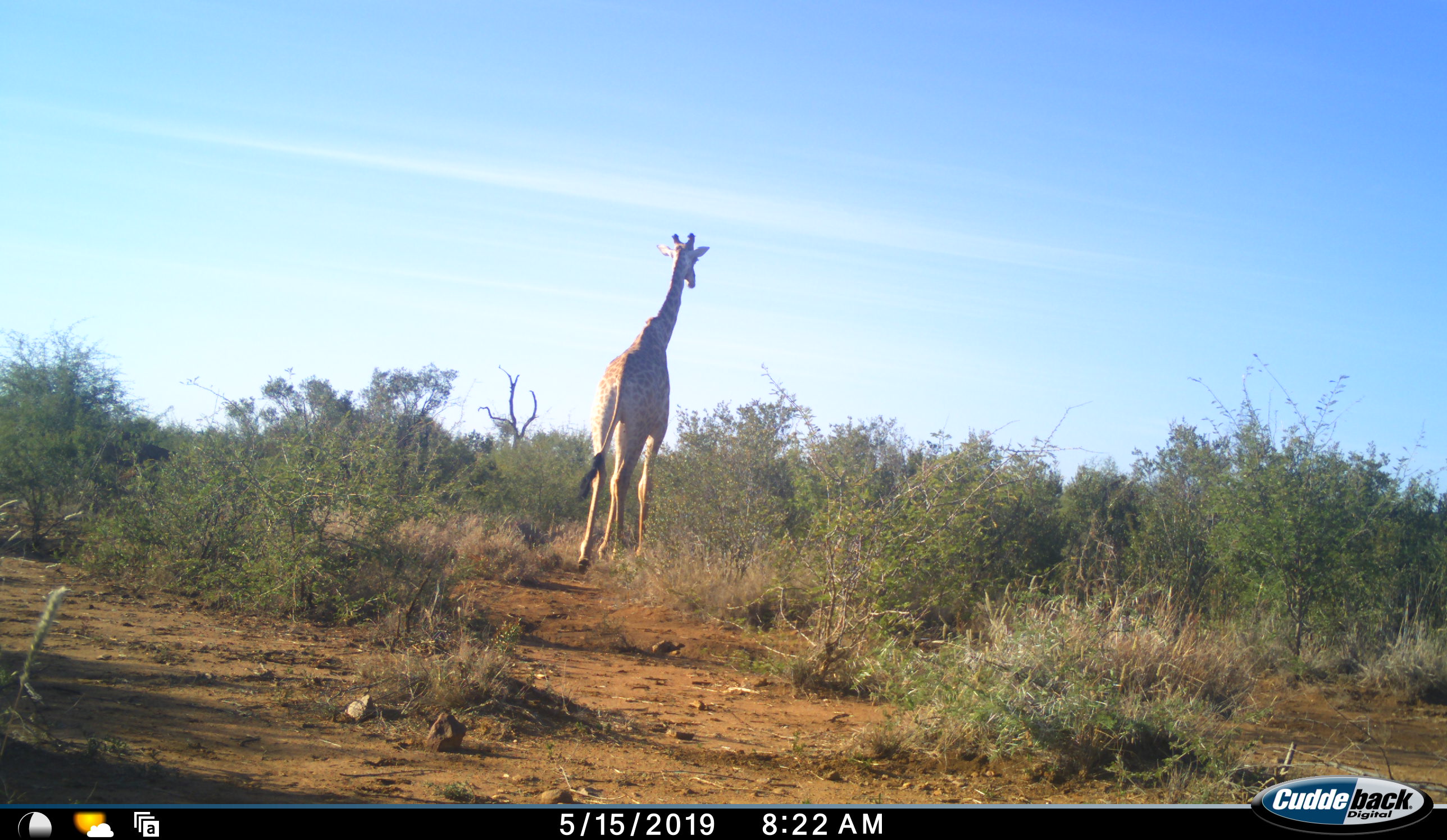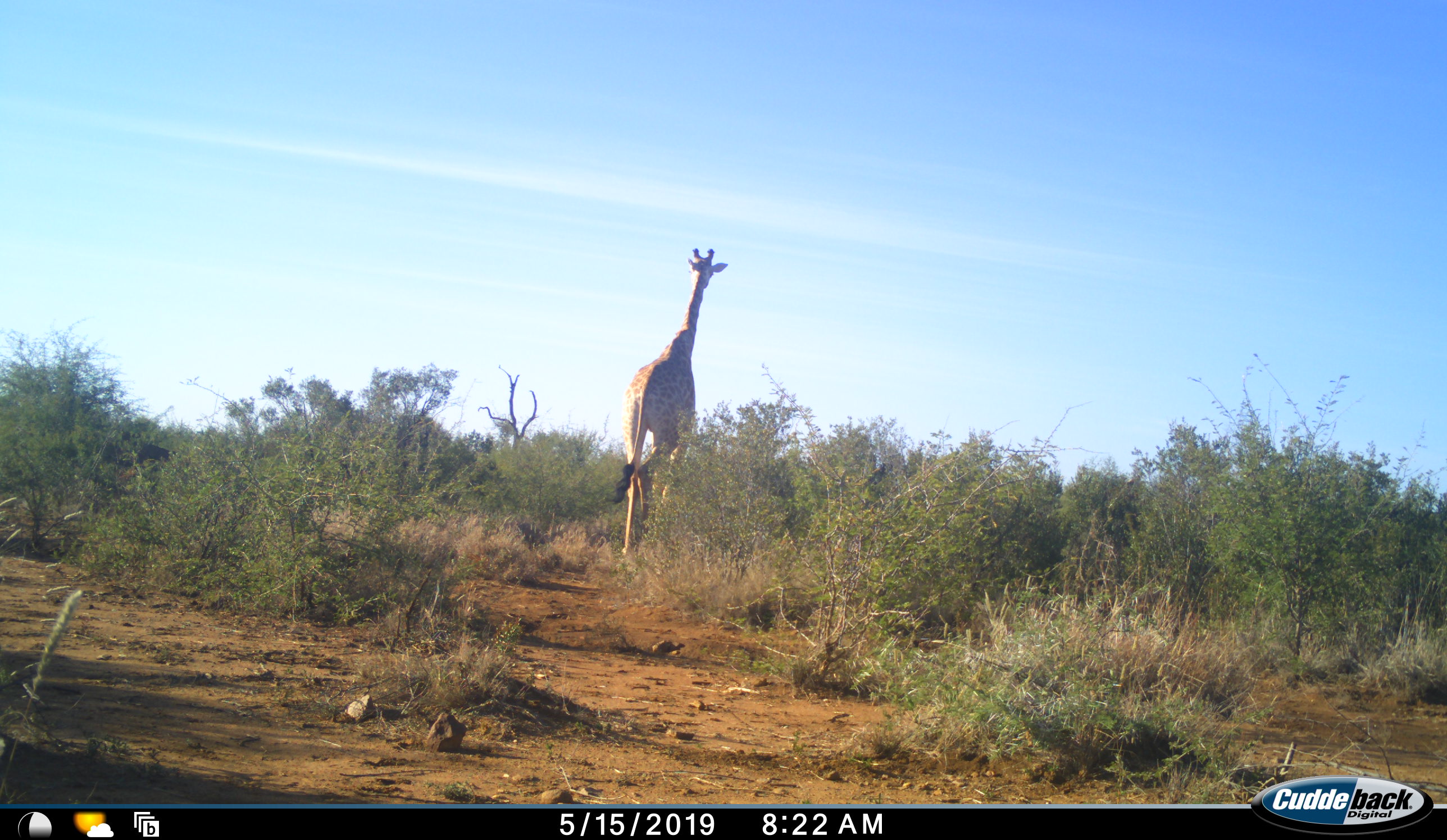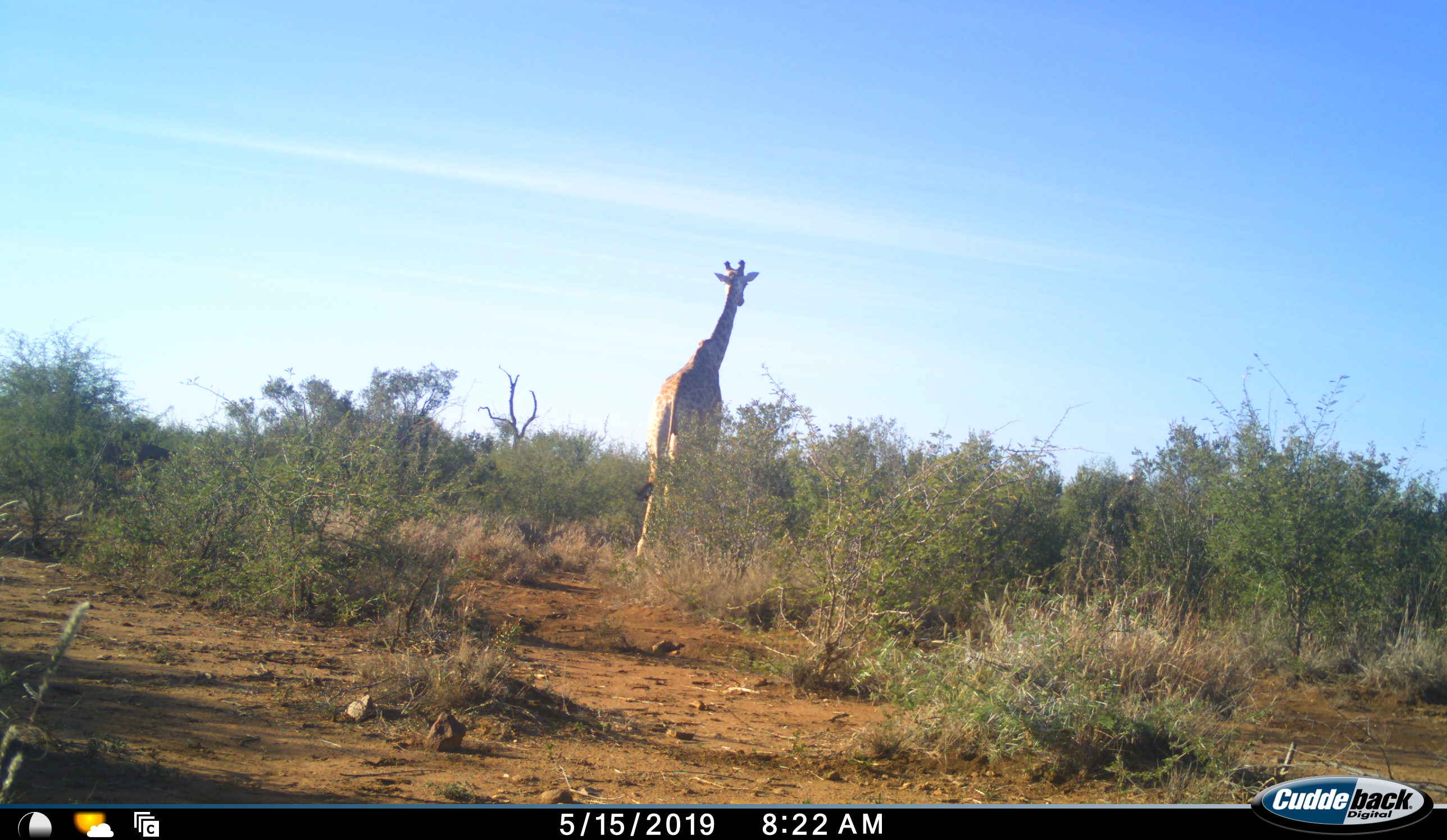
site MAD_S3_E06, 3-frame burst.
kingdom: Animalia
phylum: Chordata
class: Mammalia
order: Artiodactyla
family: Giraffidae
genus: Giraffa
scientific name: Giraffa camelopardalis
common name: giraffe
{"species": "giraffe (Giraffa camelopardalis)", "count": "1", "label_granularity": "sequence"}